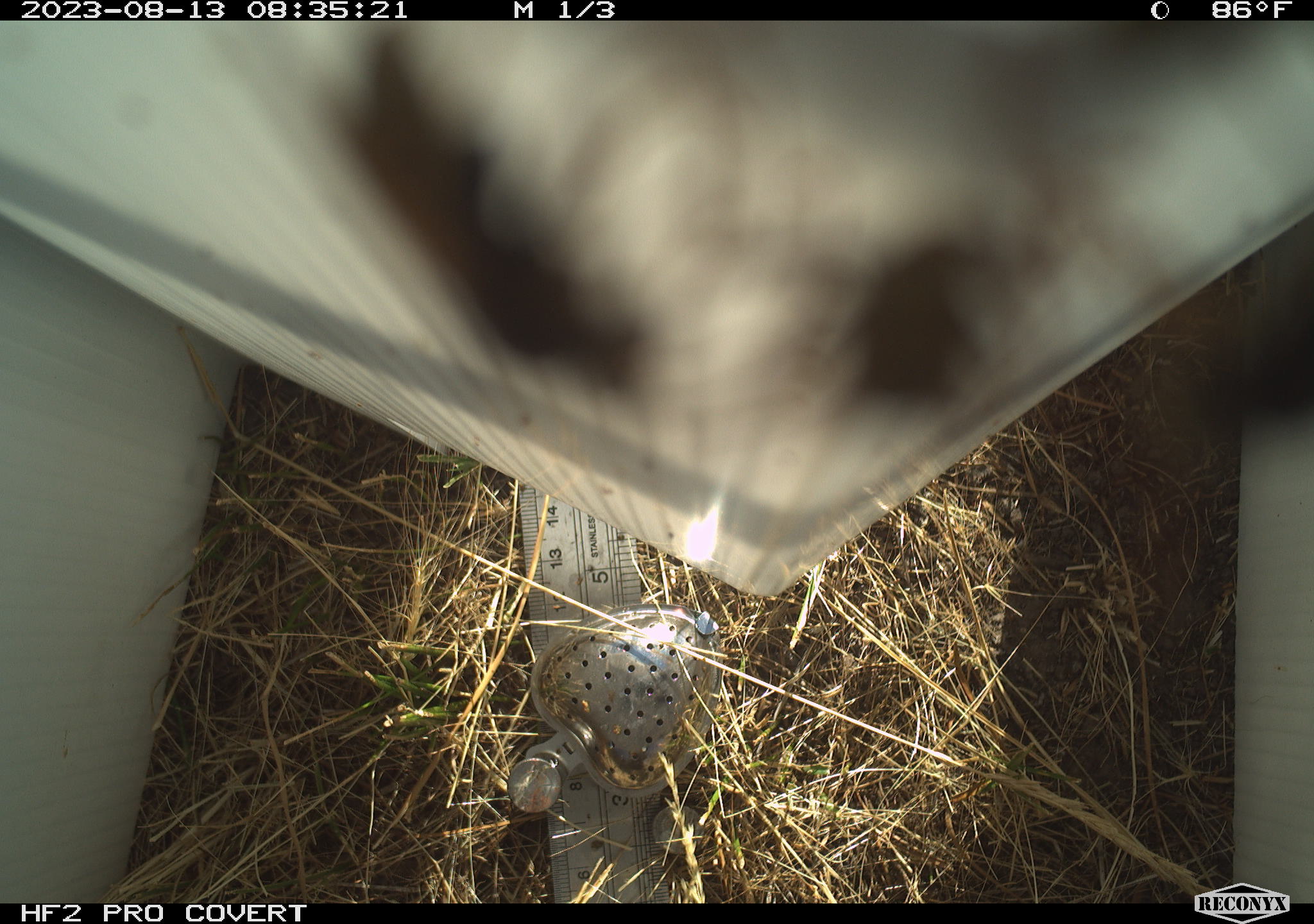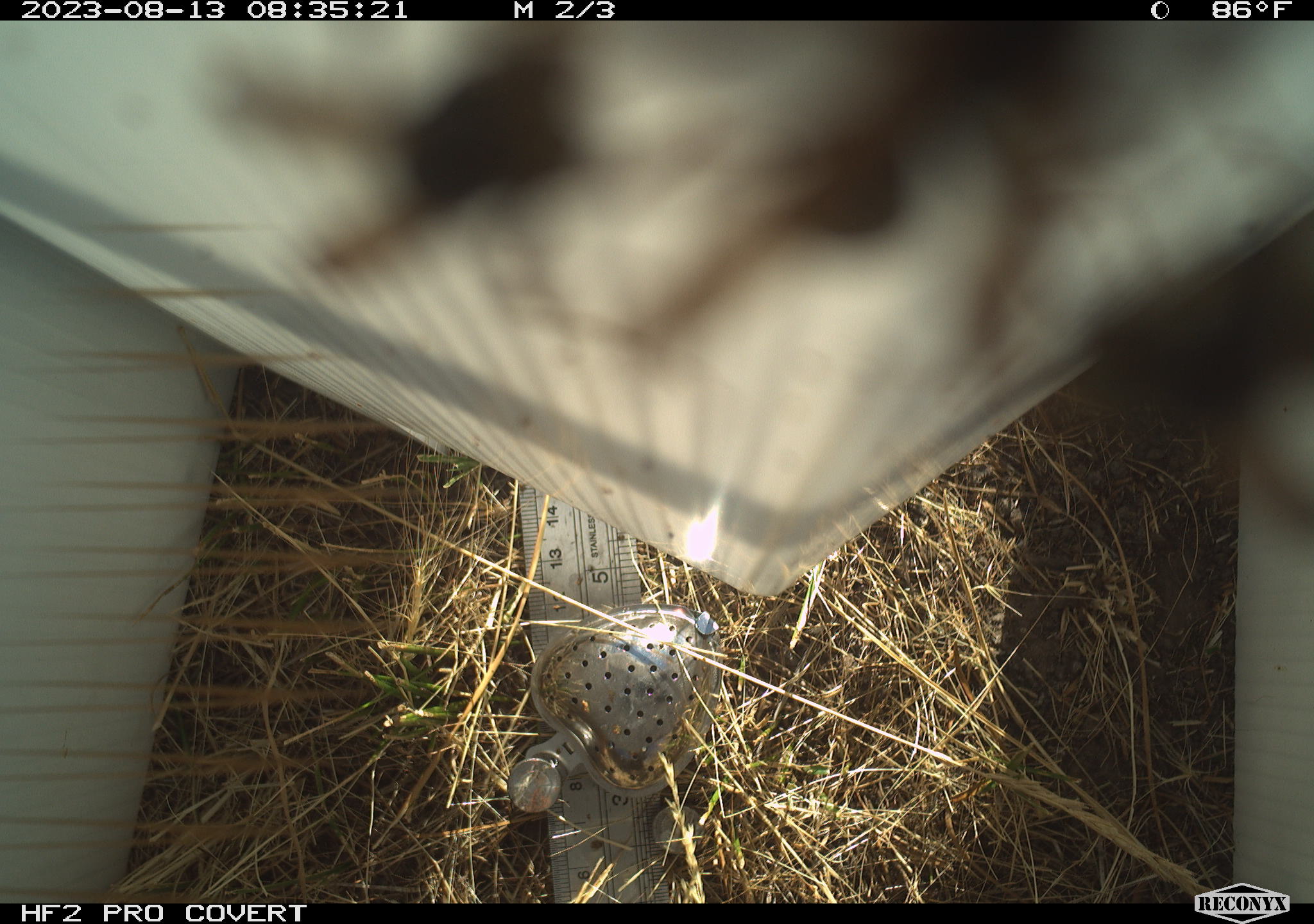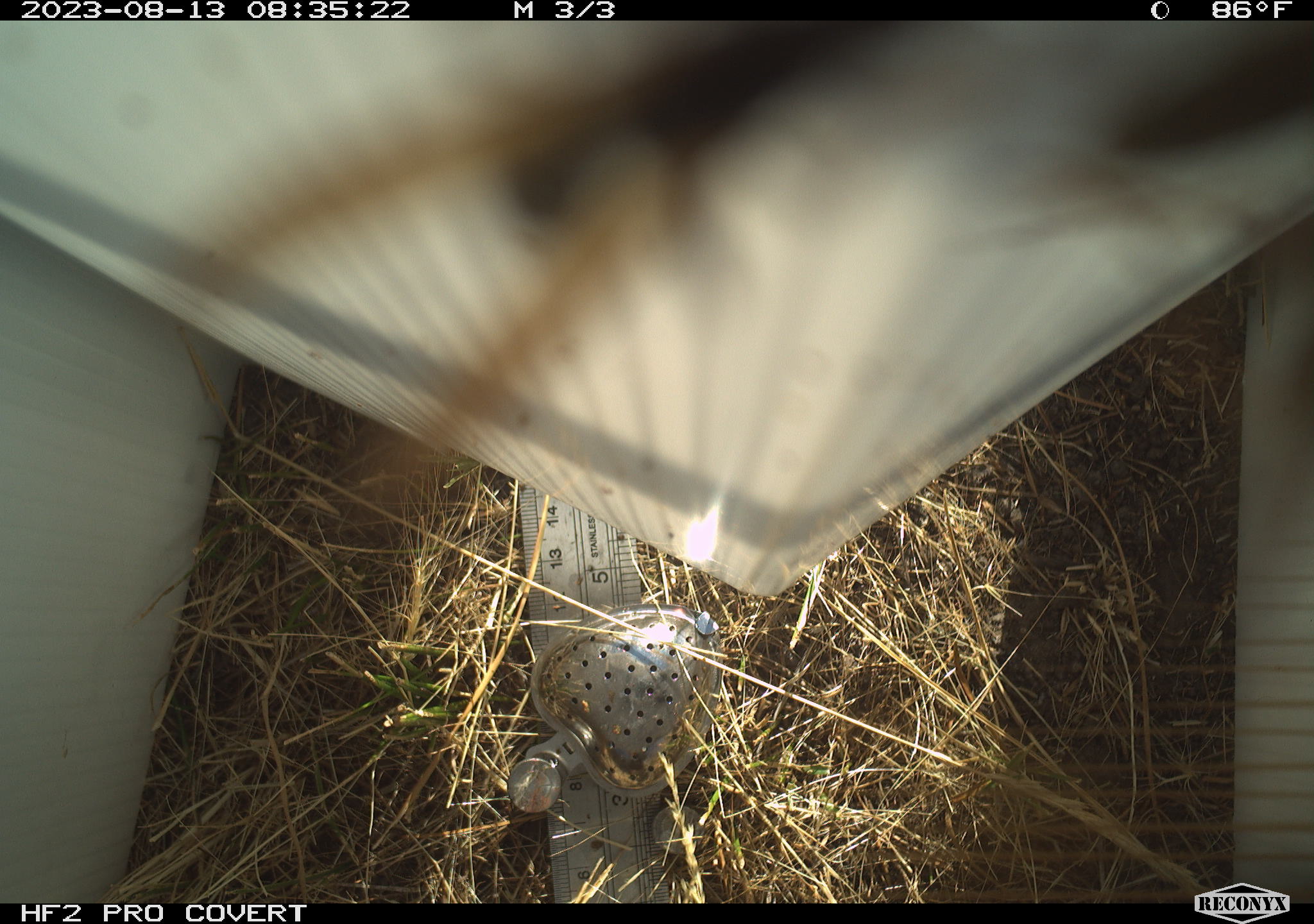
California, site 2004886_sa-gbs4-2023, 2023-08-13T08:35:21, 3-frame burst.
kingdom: Animalia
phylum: Arthropoda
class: Insecta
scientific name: Insecta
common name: insect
Insect (Insecta).